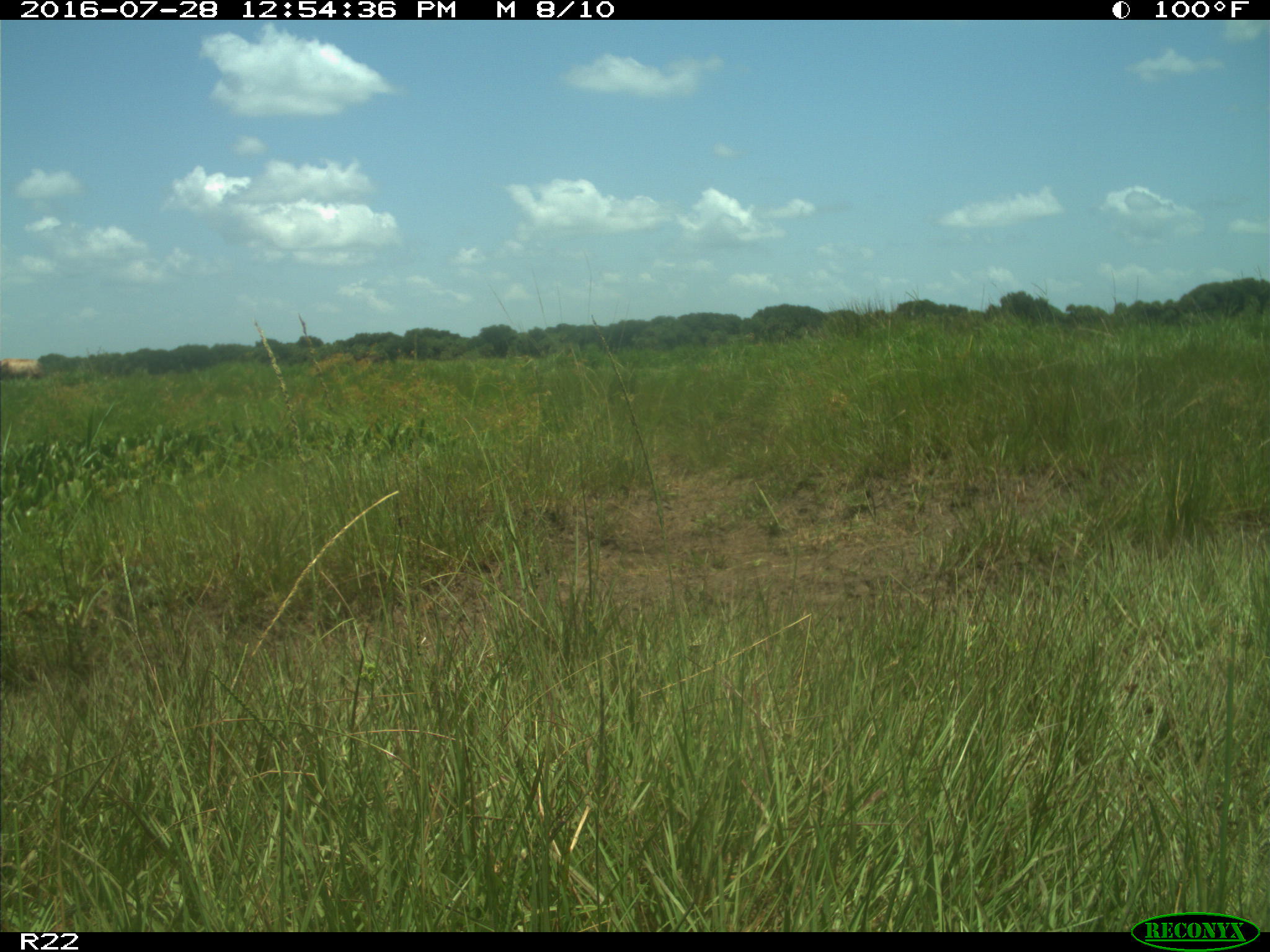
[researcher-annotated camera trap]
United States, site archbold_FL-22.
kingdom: Animalia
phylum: Chordata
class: Mammalia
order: Artiodactyla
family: Bovidae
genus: Bos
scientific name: Bos taurus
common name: domestic cow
Bos taurus (domestic cow).